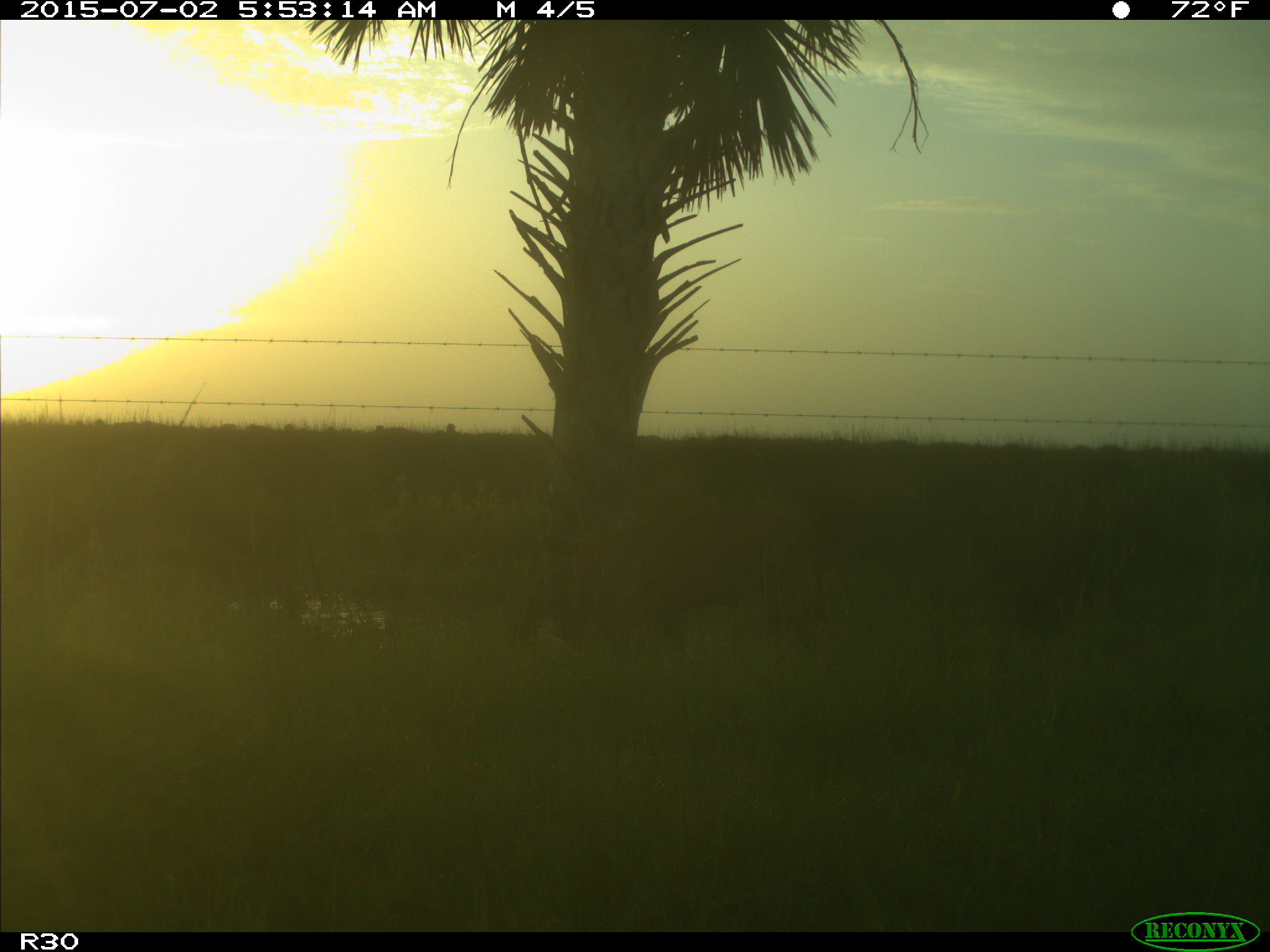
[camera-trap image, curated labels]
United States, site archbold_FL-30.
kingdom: Animalia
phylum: Chordata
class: Mammalia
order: Artiodactyla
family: Bovidae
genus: Bos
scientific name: Bos taurus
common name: domestic cow